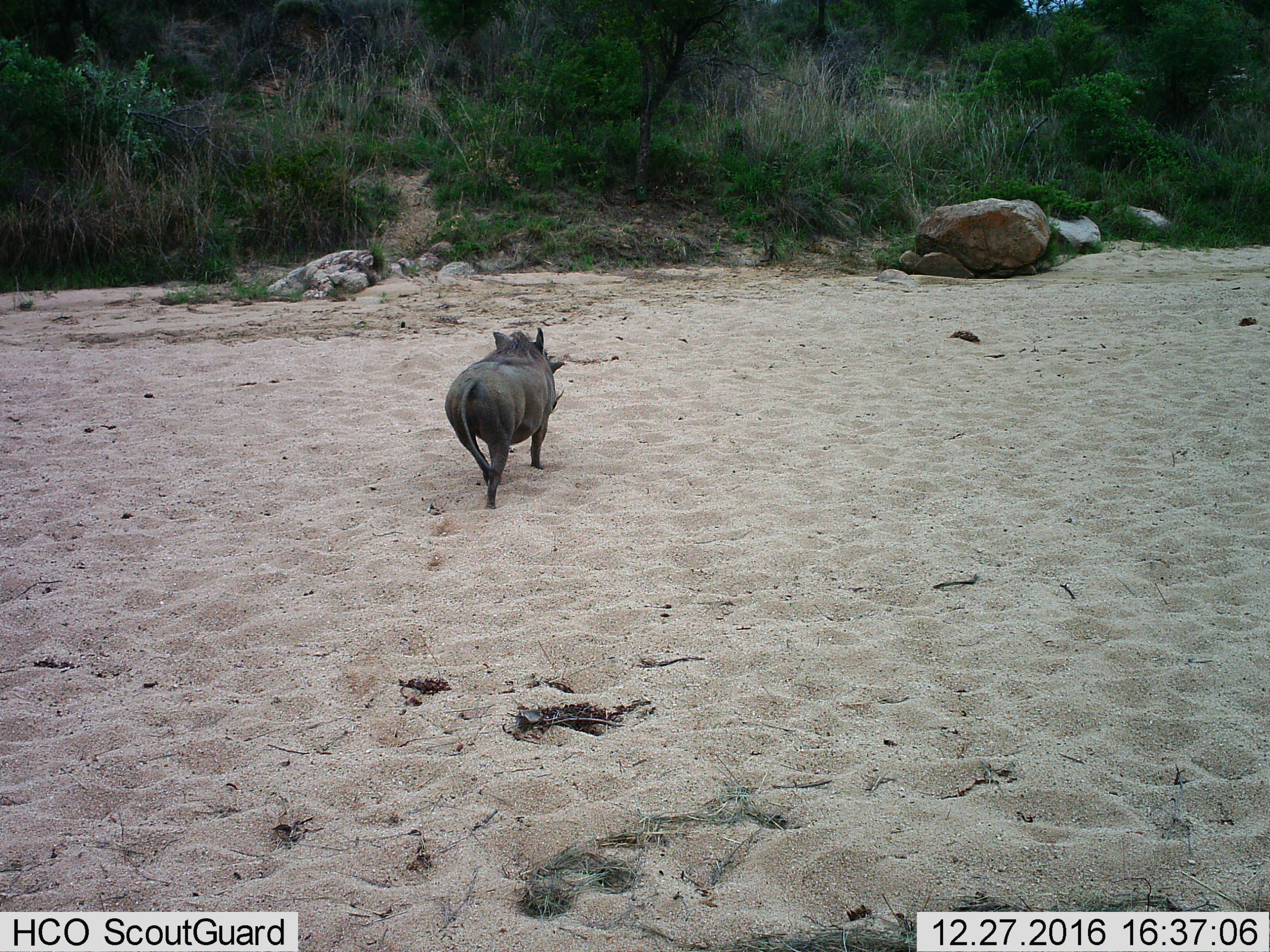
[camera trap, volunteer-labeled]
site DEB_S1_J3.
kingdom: Animalia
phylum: Chordata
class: Mammalia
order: Artiodactyla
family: Suidae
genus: Phacochoerus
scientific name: Phacochoerus africanus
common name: warthog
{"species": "warthog (Phacochoerus africanus)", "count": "1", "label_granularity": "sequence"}